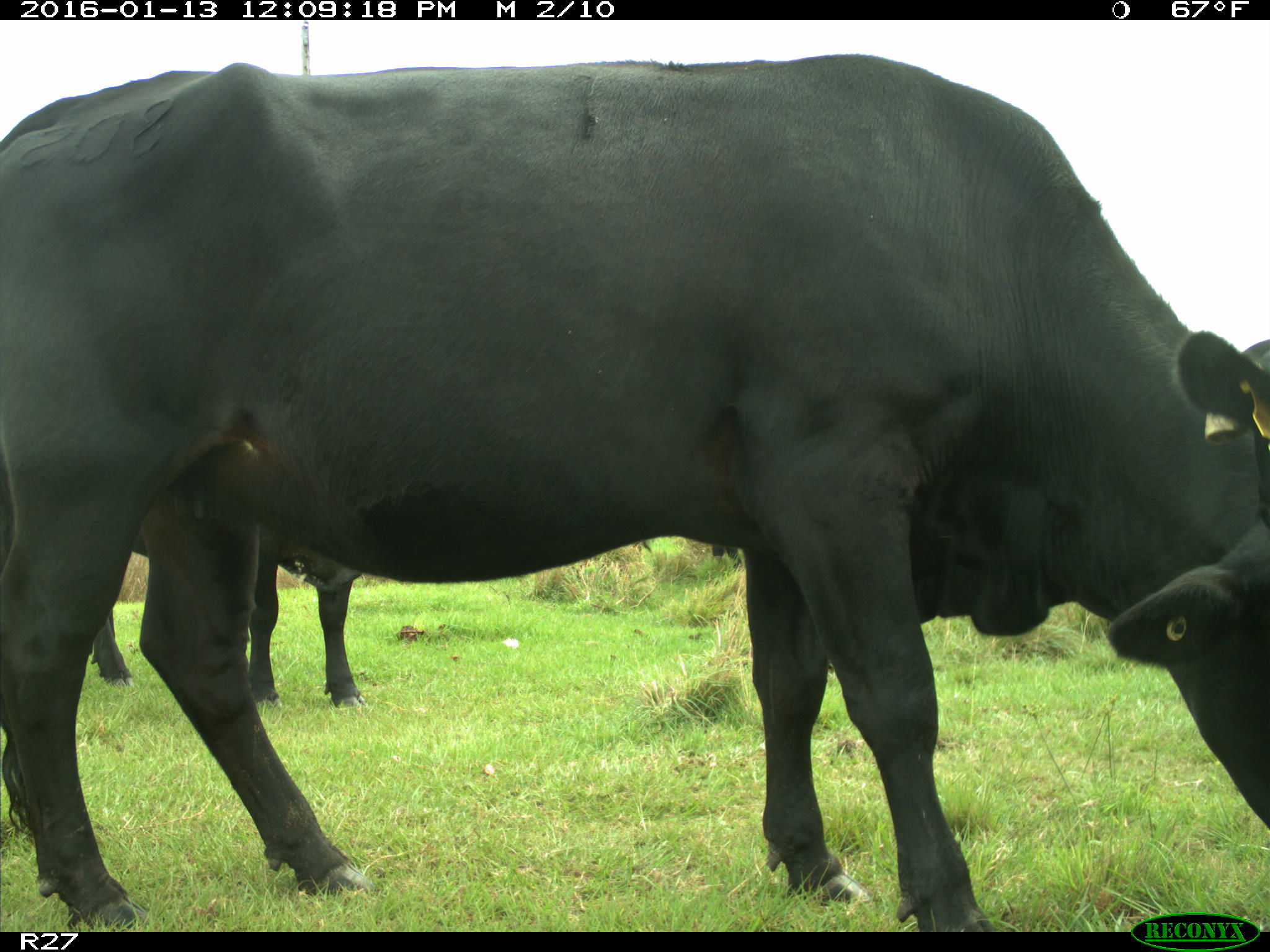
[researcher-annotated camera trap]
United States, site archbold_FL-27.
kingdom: Animalia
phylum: Chordata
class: Mammalia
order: Artiodactyla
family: Bovidae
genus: Bos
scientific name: Bos taurus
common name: domestic cow